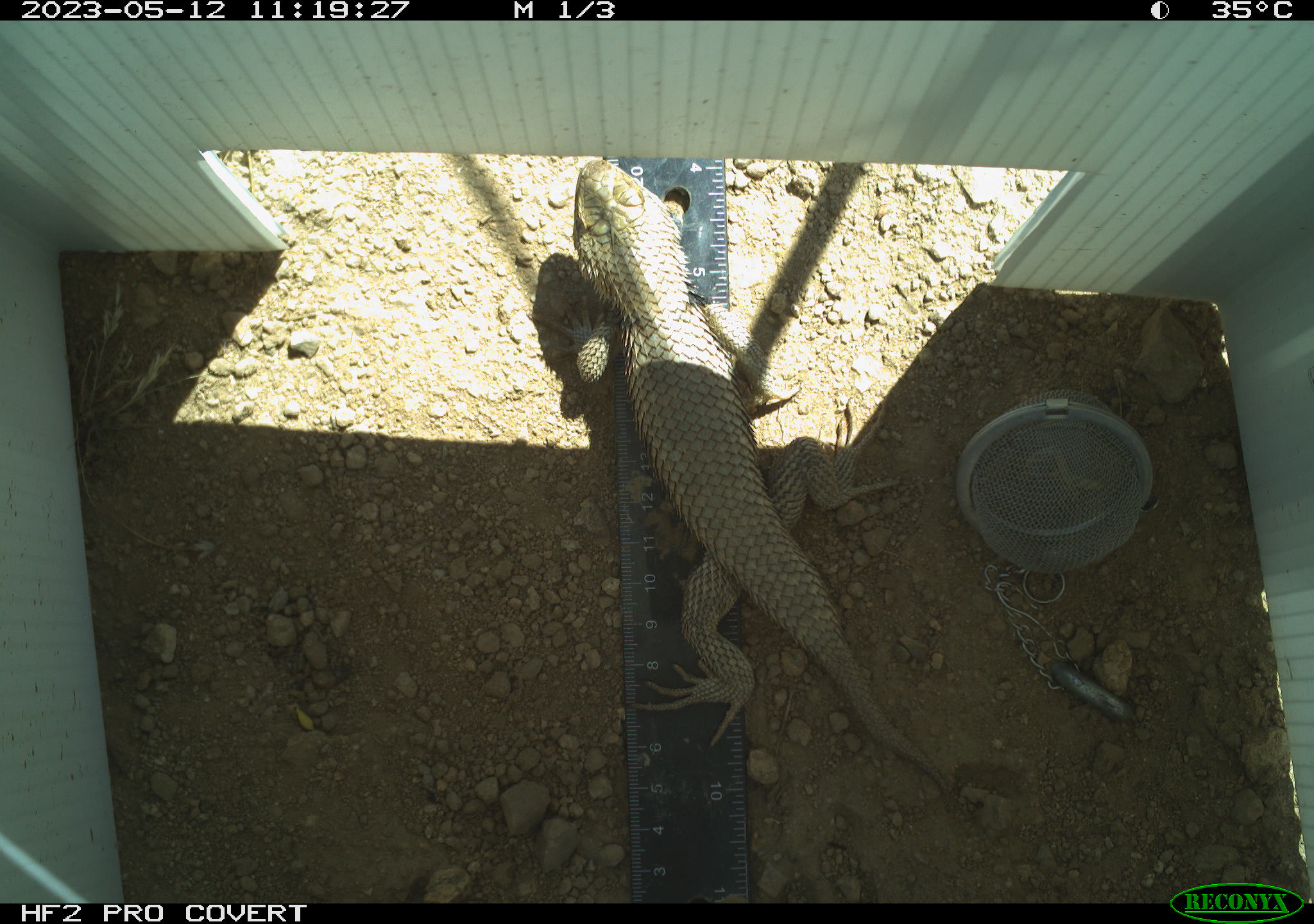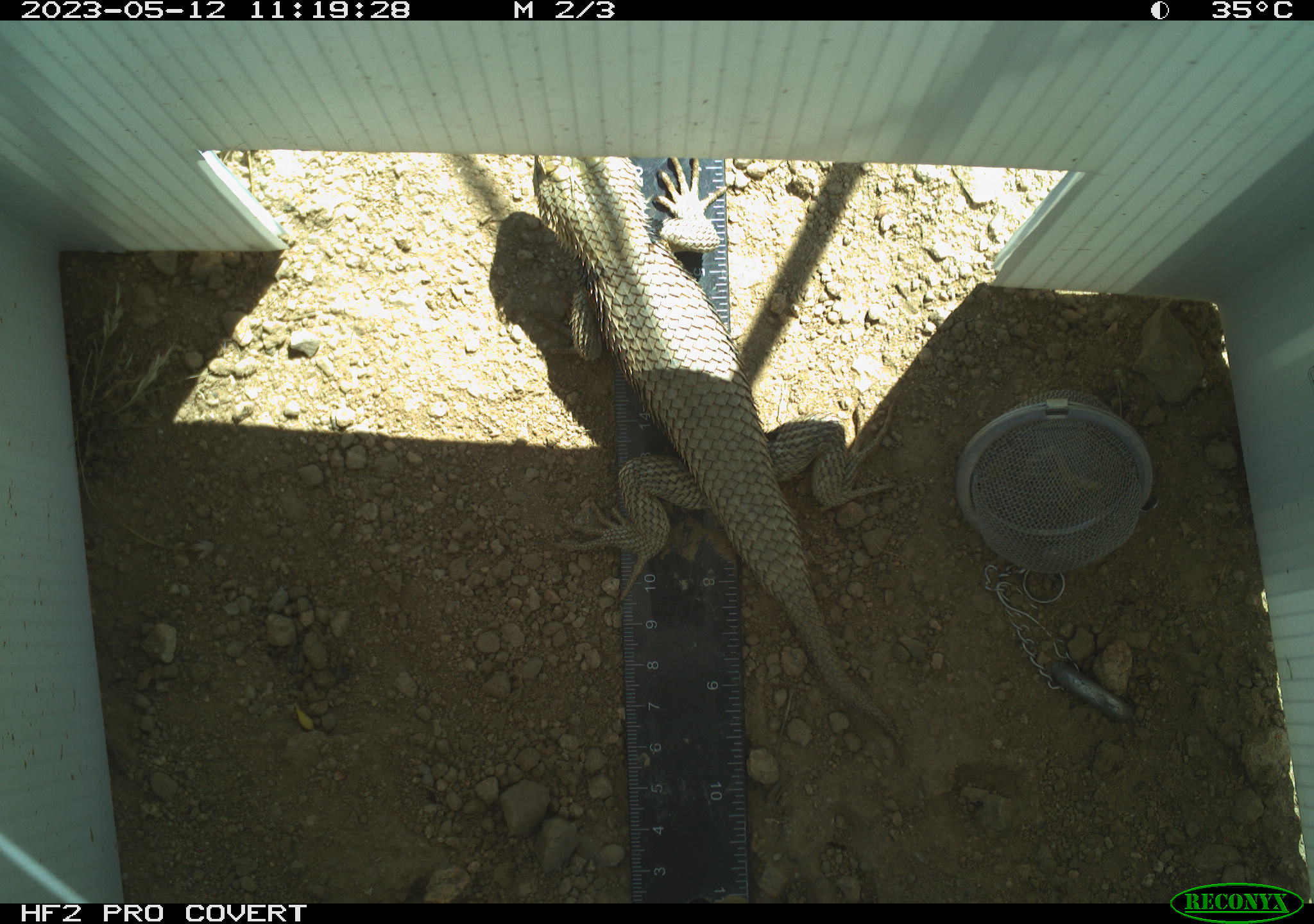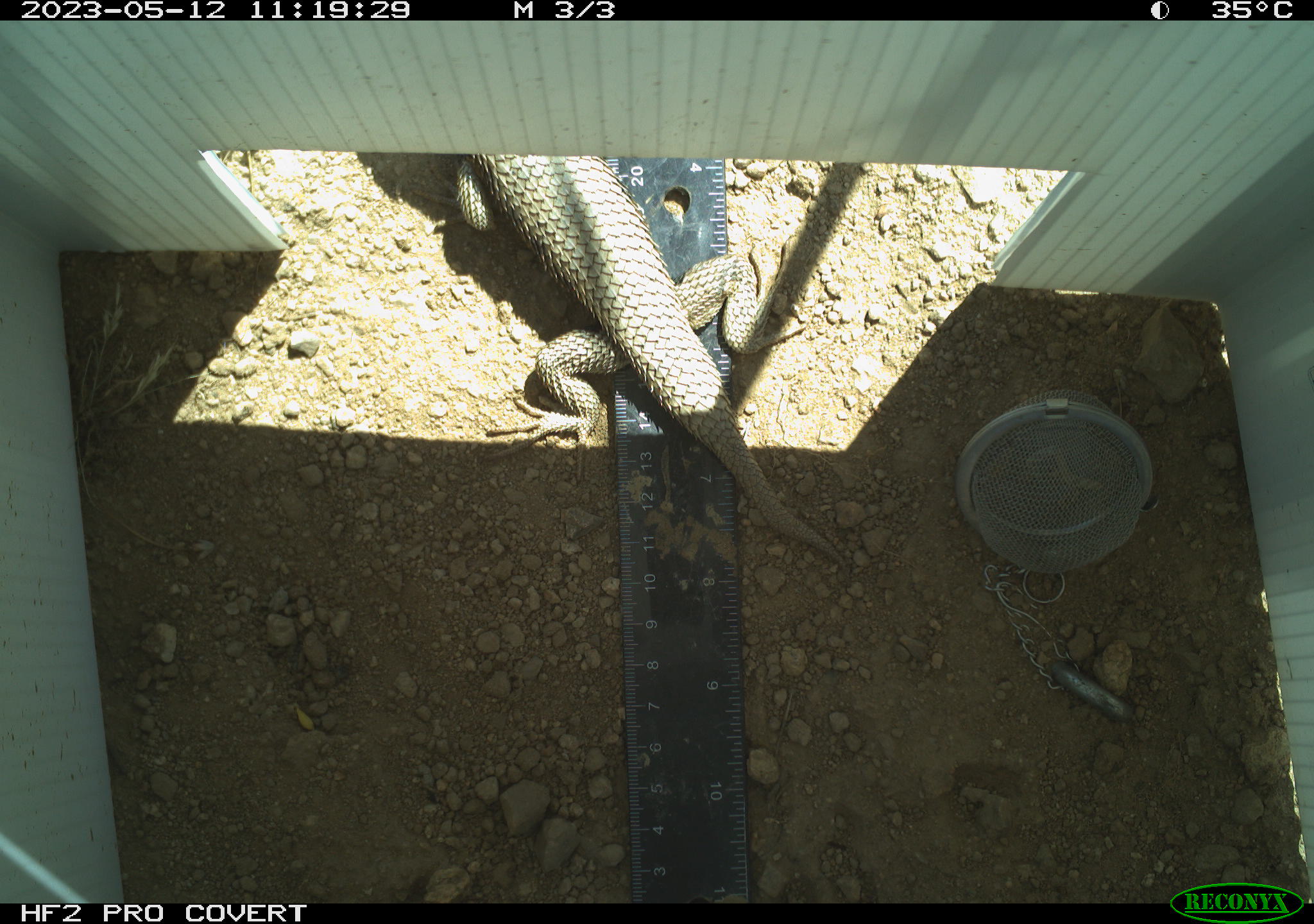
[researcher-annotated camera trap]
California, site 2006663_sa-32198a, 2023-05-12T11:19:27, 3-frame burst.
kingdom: Animalia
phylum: Chordata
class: Reptilia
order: Squamata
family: Phrynosomatidae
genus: Sceloporus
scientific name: Sceloporus uniformis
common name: yellow-backed spiny lizard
Yellow-backed spiny lizard (Sceloporus uniformis).